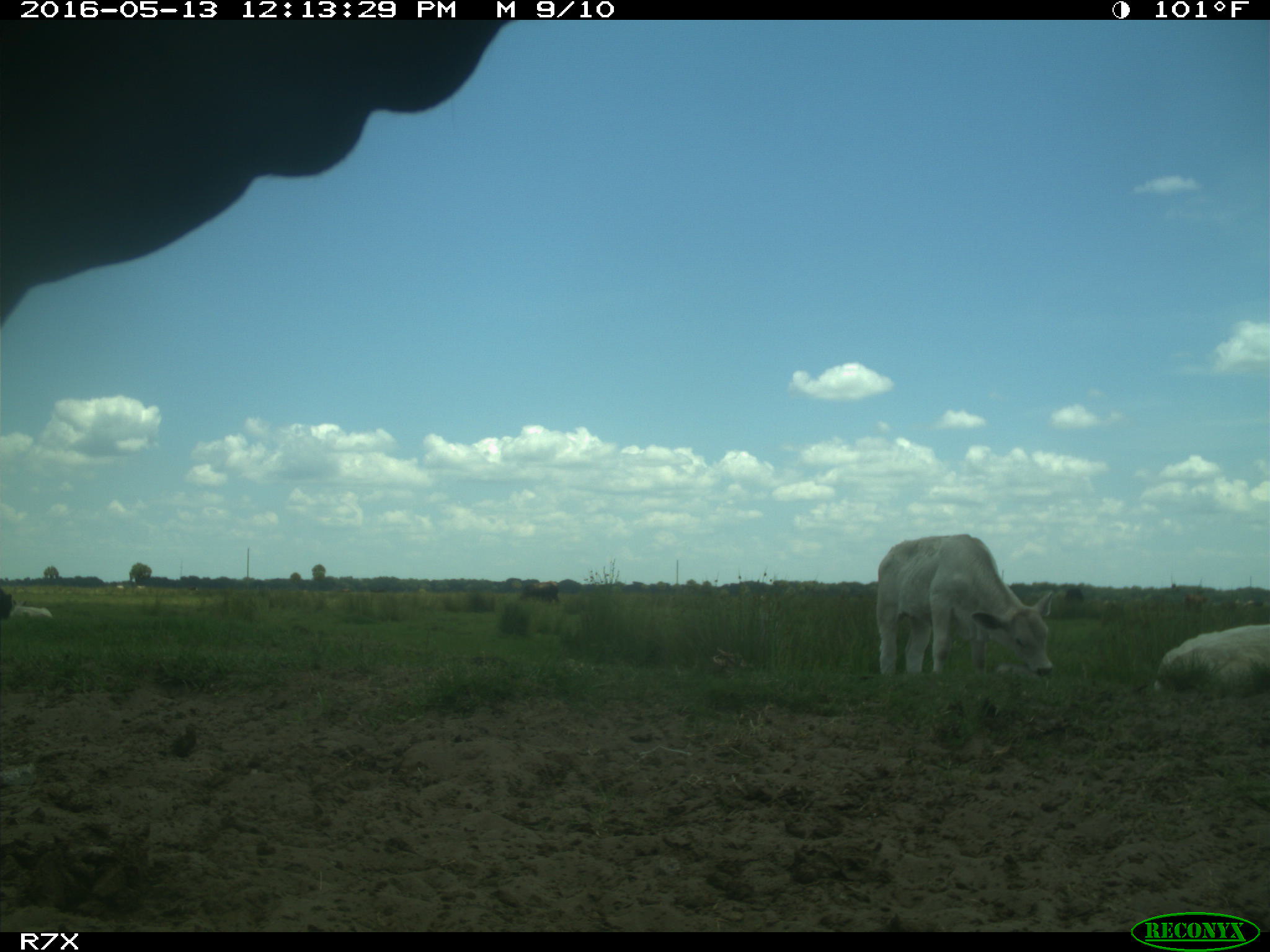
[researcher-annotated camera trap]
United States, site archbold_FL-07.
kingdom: Animalia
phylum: Chordata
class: Mammalia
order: Artiodactyla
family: Bovidae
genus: Bos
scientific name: Bos taurus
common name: domestic cow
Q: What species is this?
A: Bos taurus (domestic cow).